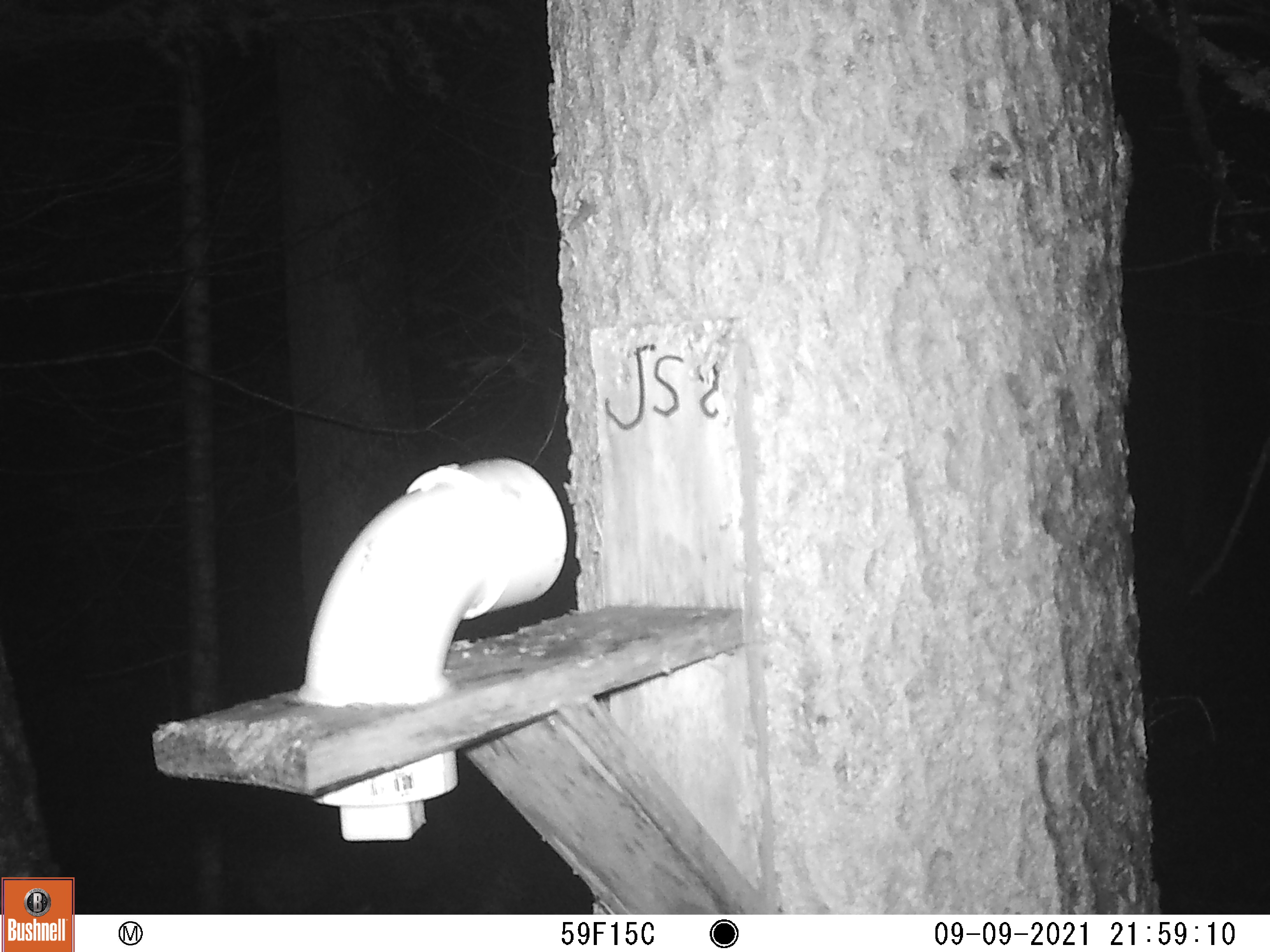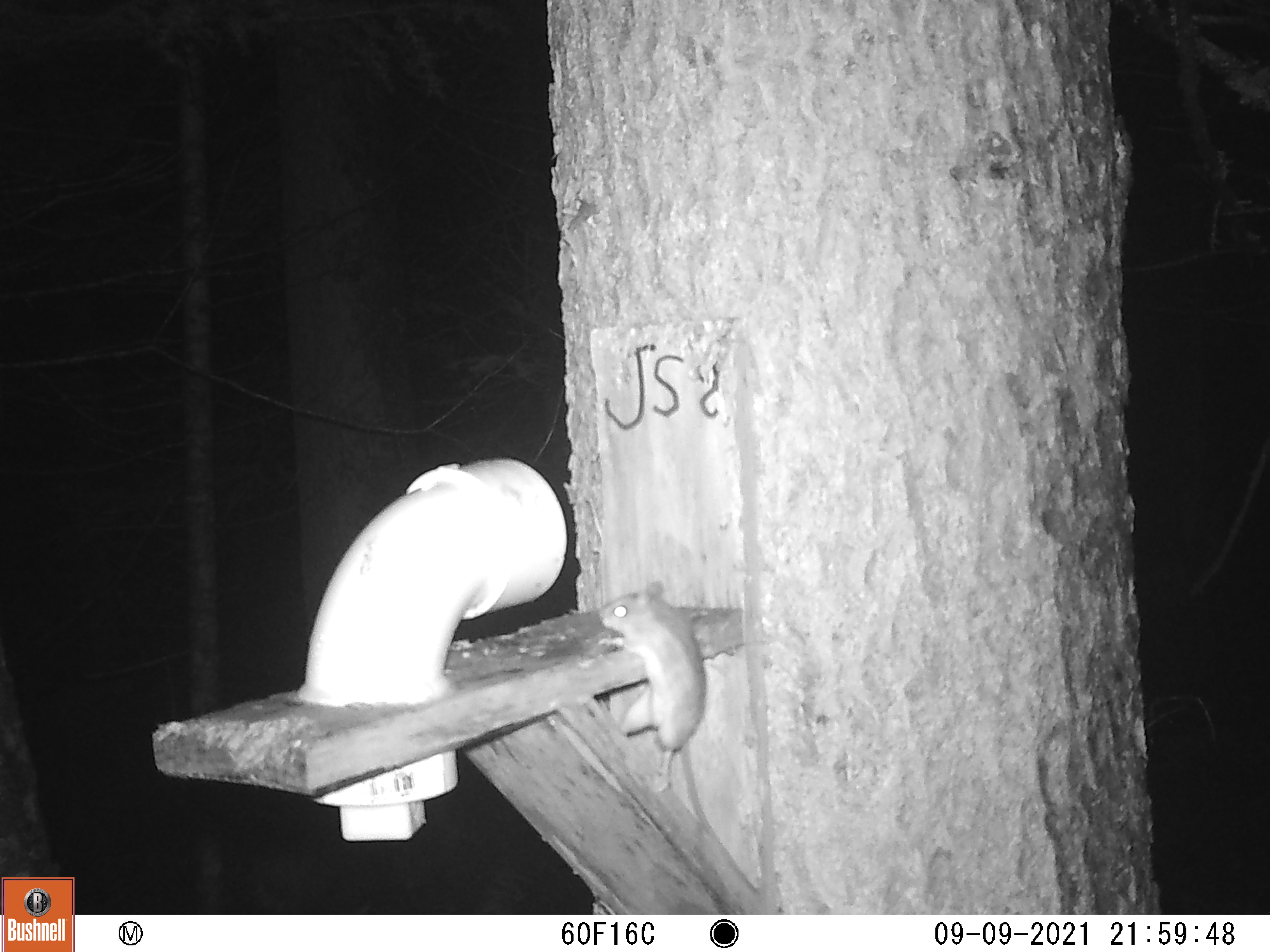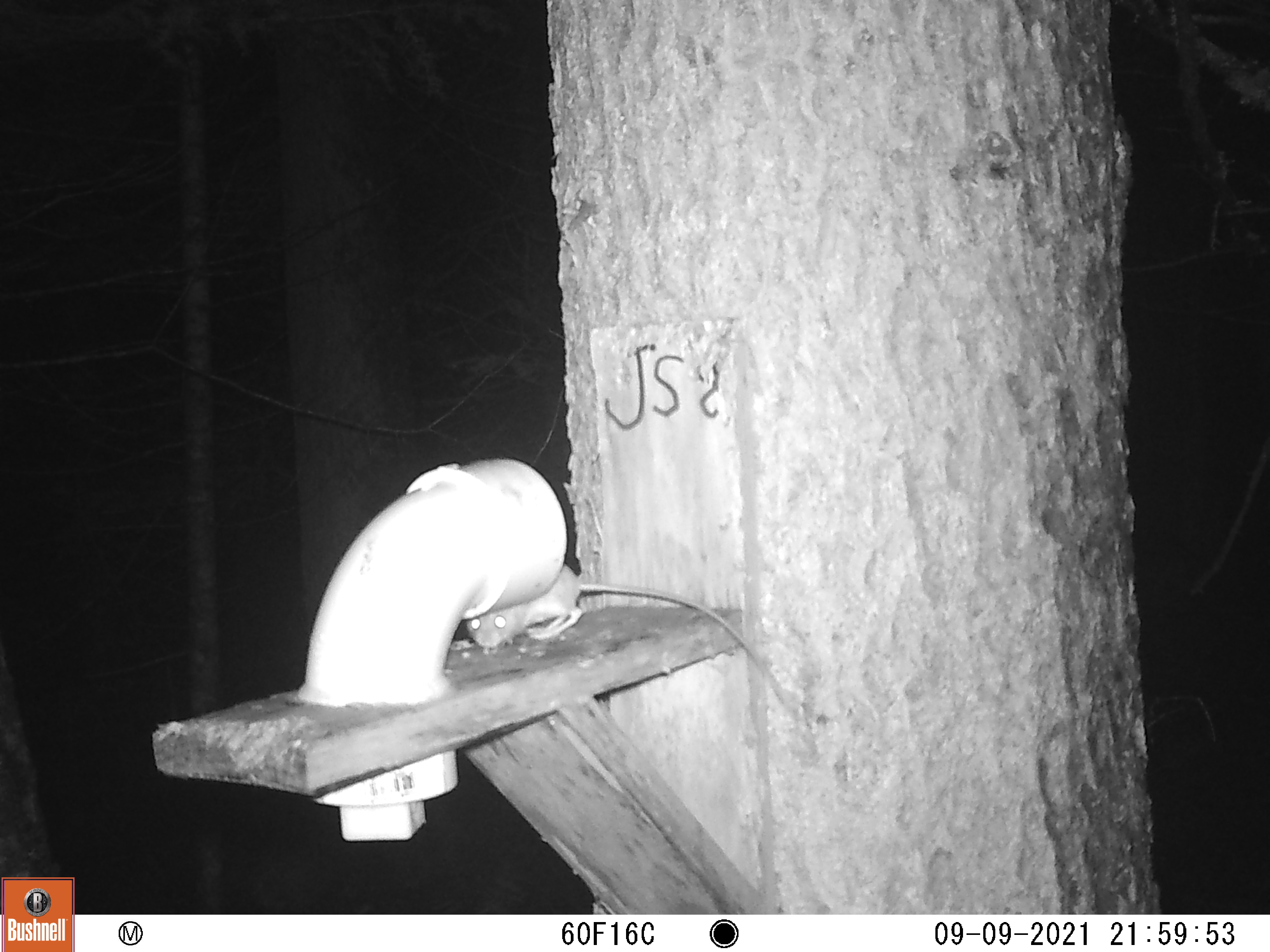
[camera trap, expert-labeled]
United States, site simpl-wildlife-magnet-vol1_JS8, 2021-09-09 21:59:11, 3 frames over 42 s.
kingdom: Animalia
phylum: Chordata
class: Mammalia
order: Rodentia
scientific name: Rodentia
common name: mouse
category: mouse sp.